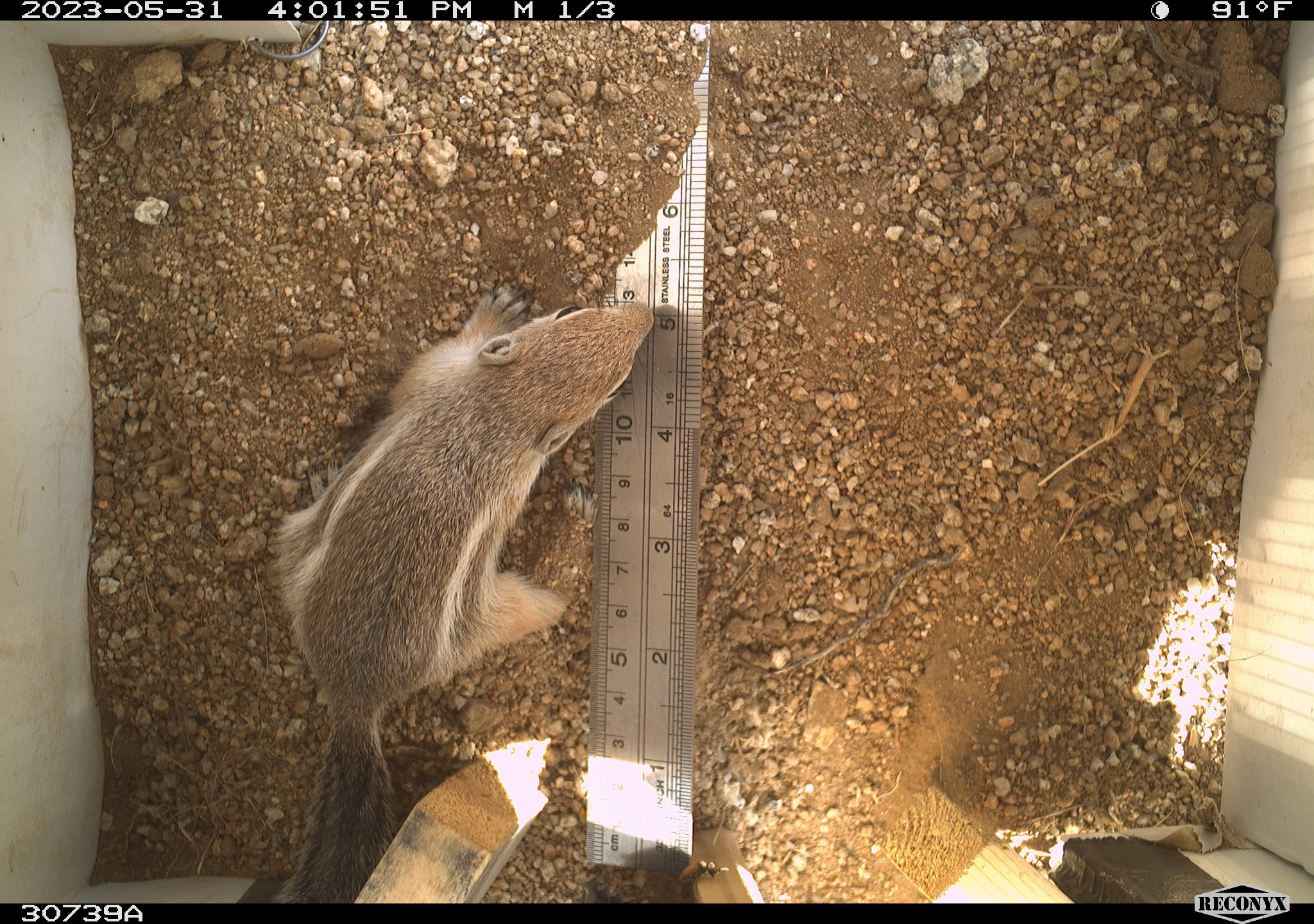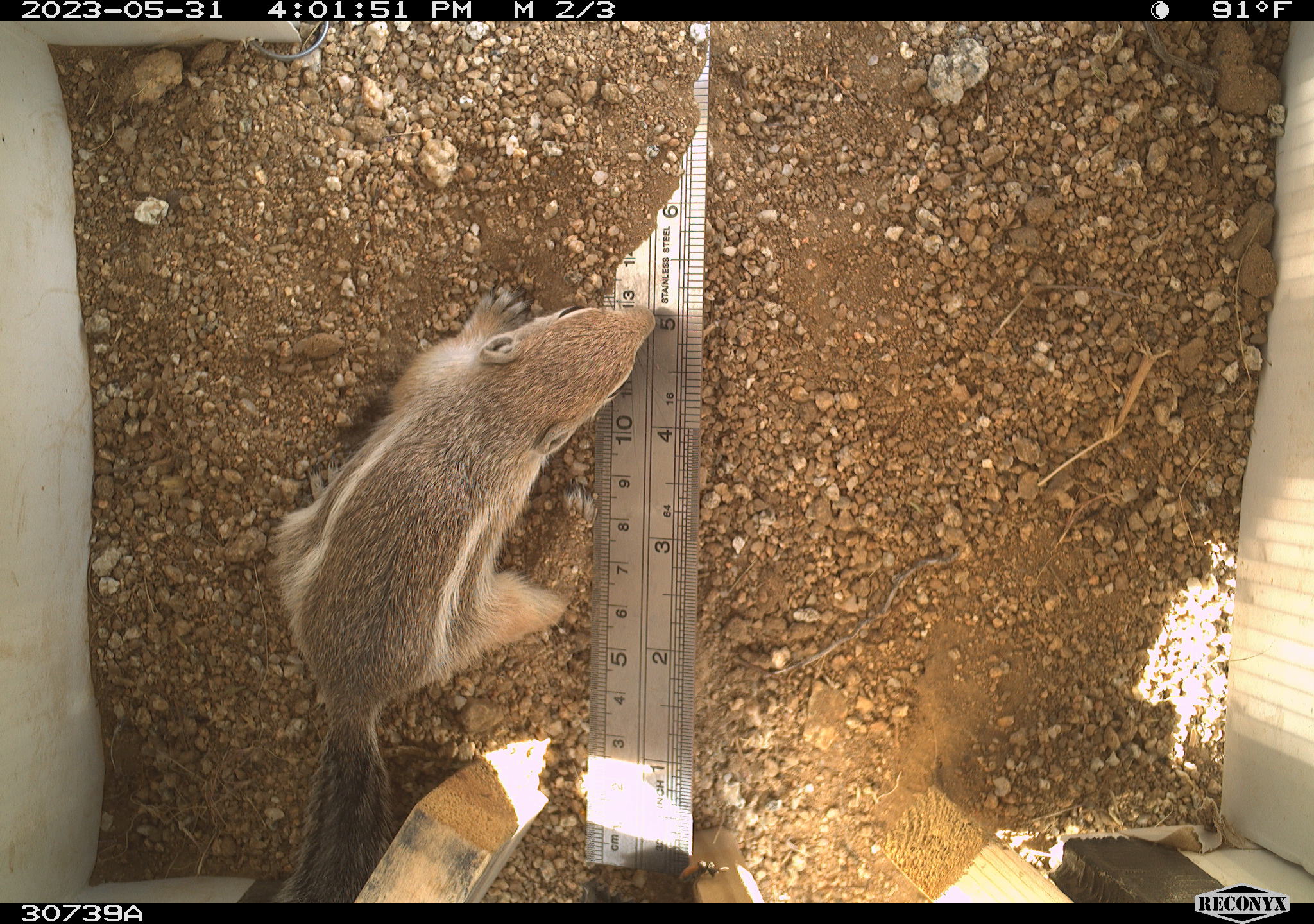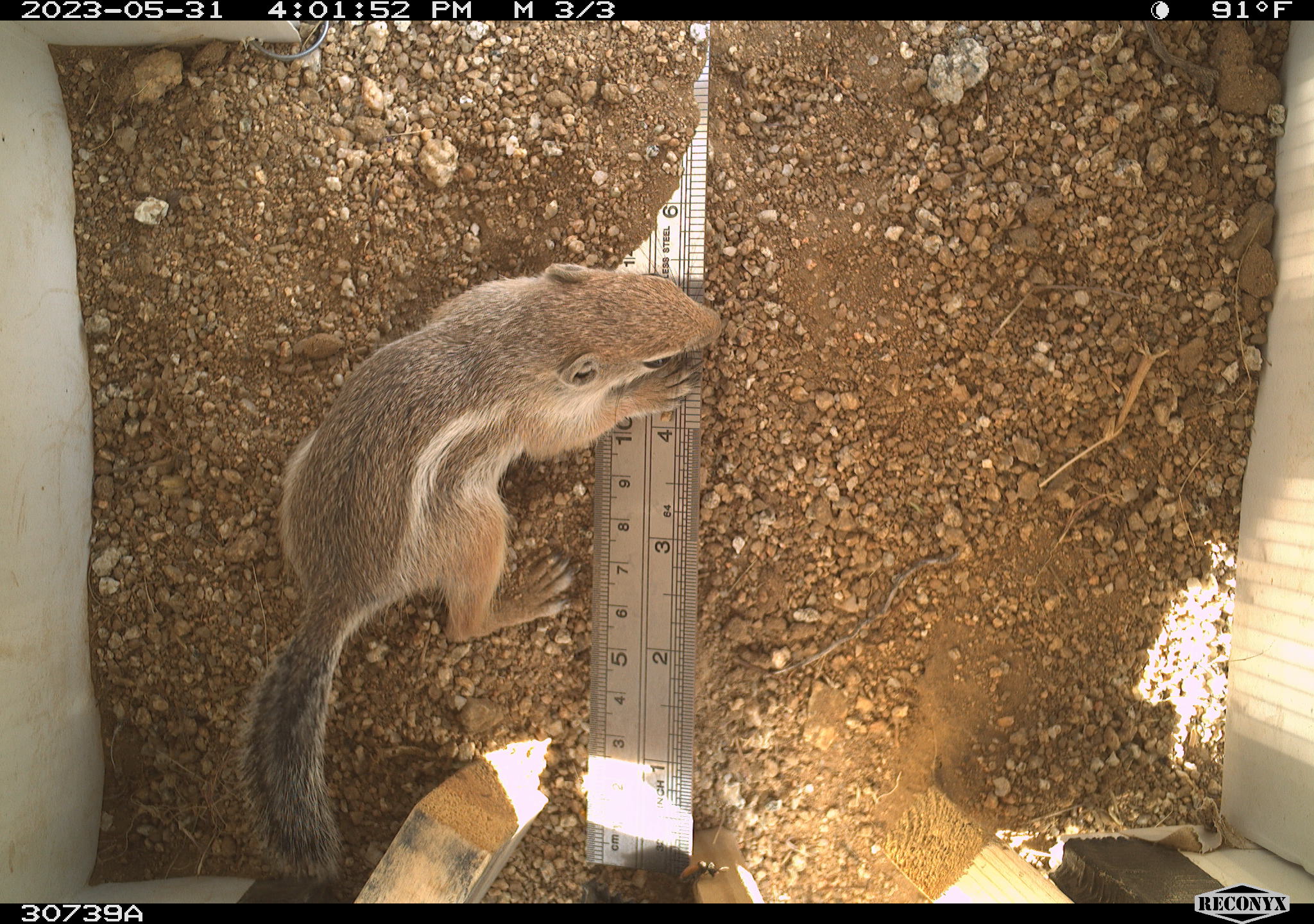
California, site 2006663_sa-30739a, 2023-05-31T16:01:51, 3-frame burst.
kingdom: Animalia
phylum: Chordata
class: Mammalia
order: Rodentia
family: Sciuridae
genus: Ammospermophilus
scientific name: Ammospermophilus leucurus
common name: white-tailed antelope squirrel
White-tailed antelope squirrel (Ammospermophilus leucurus).